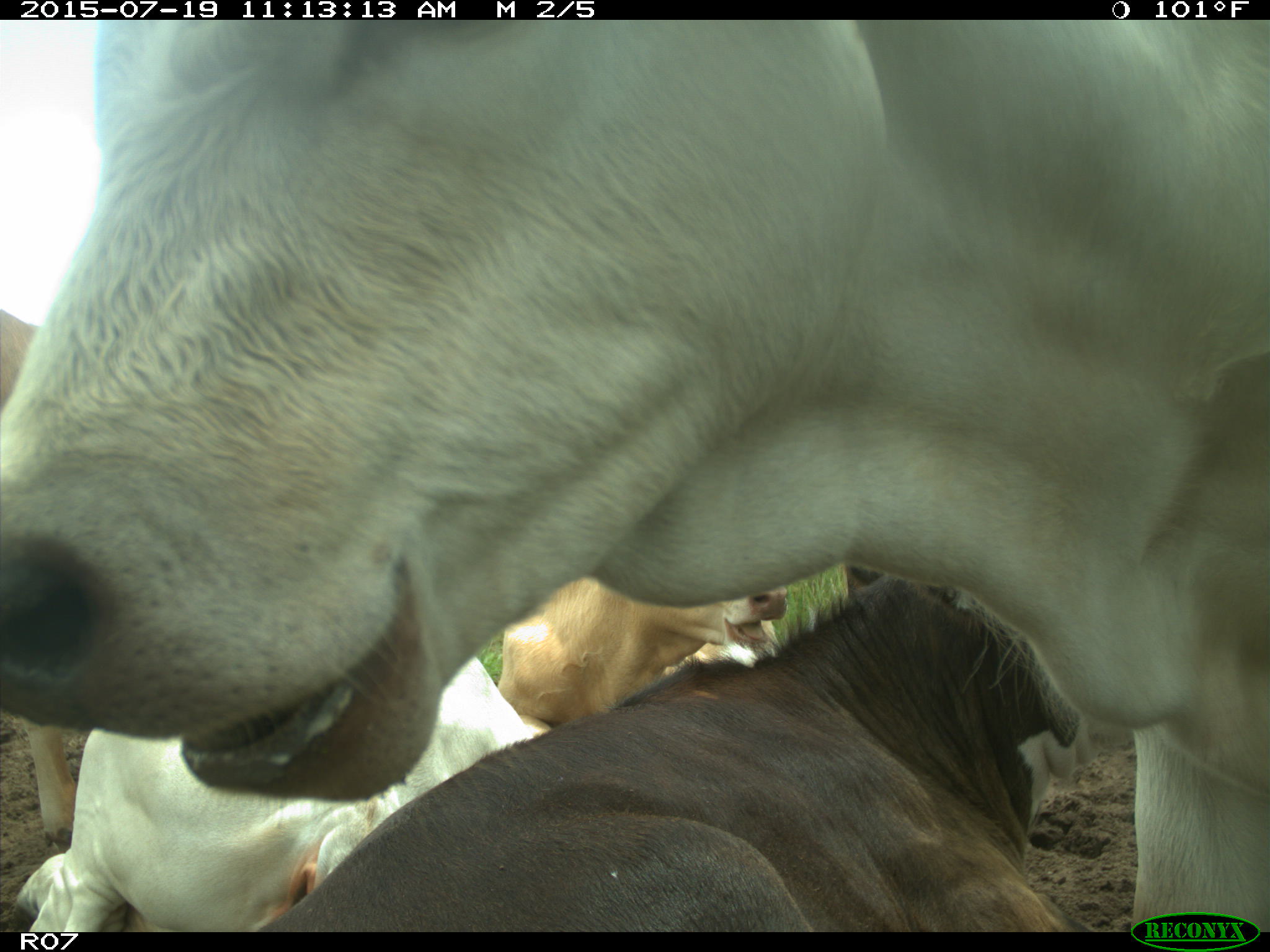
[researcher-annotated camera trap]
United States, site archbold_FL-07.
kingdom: Animalia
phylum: Chordata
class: Mammalia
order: Artiodactyla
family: Bovidae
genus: Bos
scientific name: Bos taurus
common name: domestic cow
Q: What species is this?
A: Bos taurus (domestic cow).